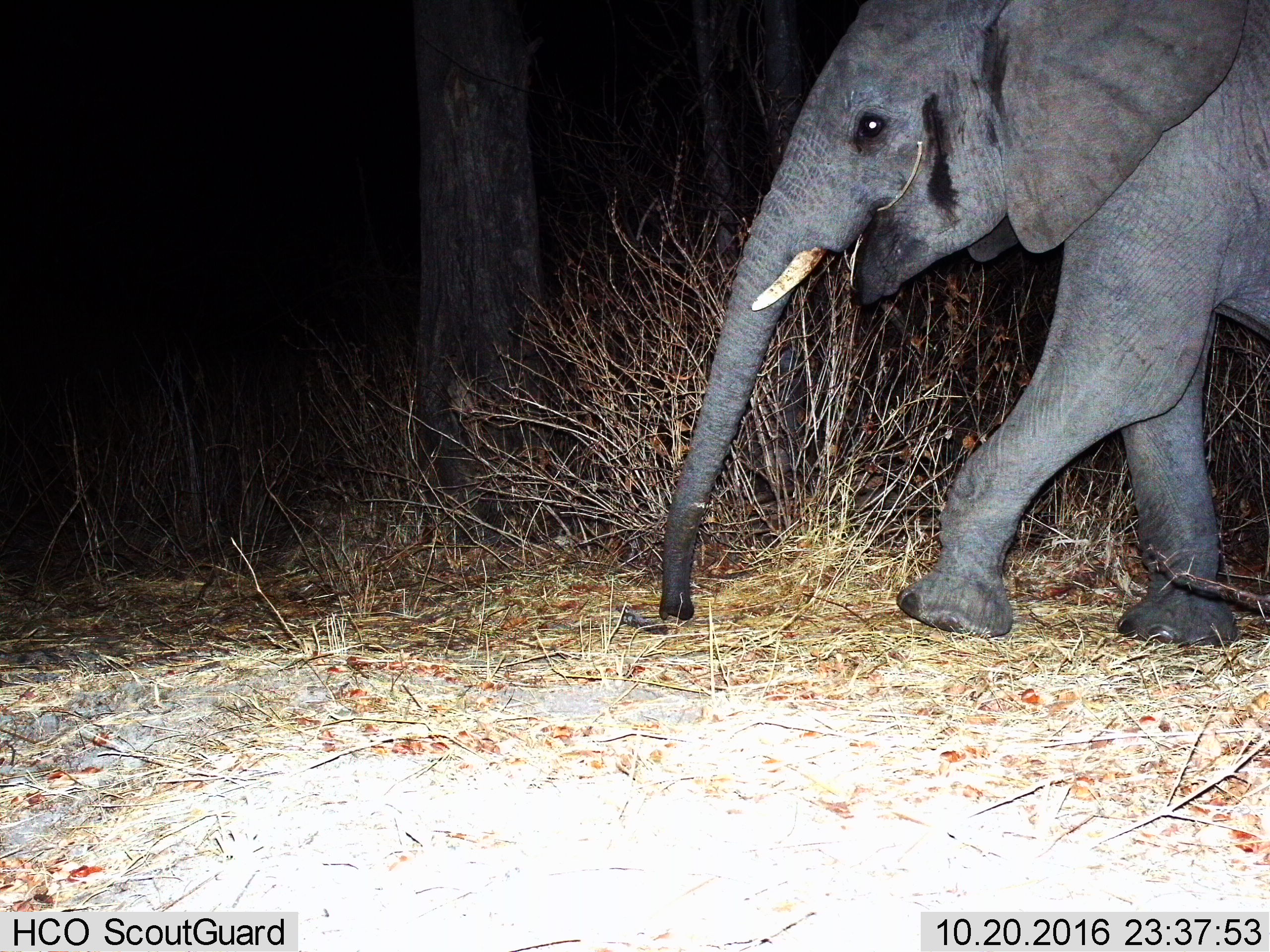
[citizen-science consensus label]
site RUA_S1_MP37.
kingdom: Animalia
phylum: Chordata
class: Mammalia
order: Proboscidea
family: Elephantidae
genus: Loxodonta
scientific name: Loxodonta africana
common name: african bush elephant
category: elephant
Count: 1.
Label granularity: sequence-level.